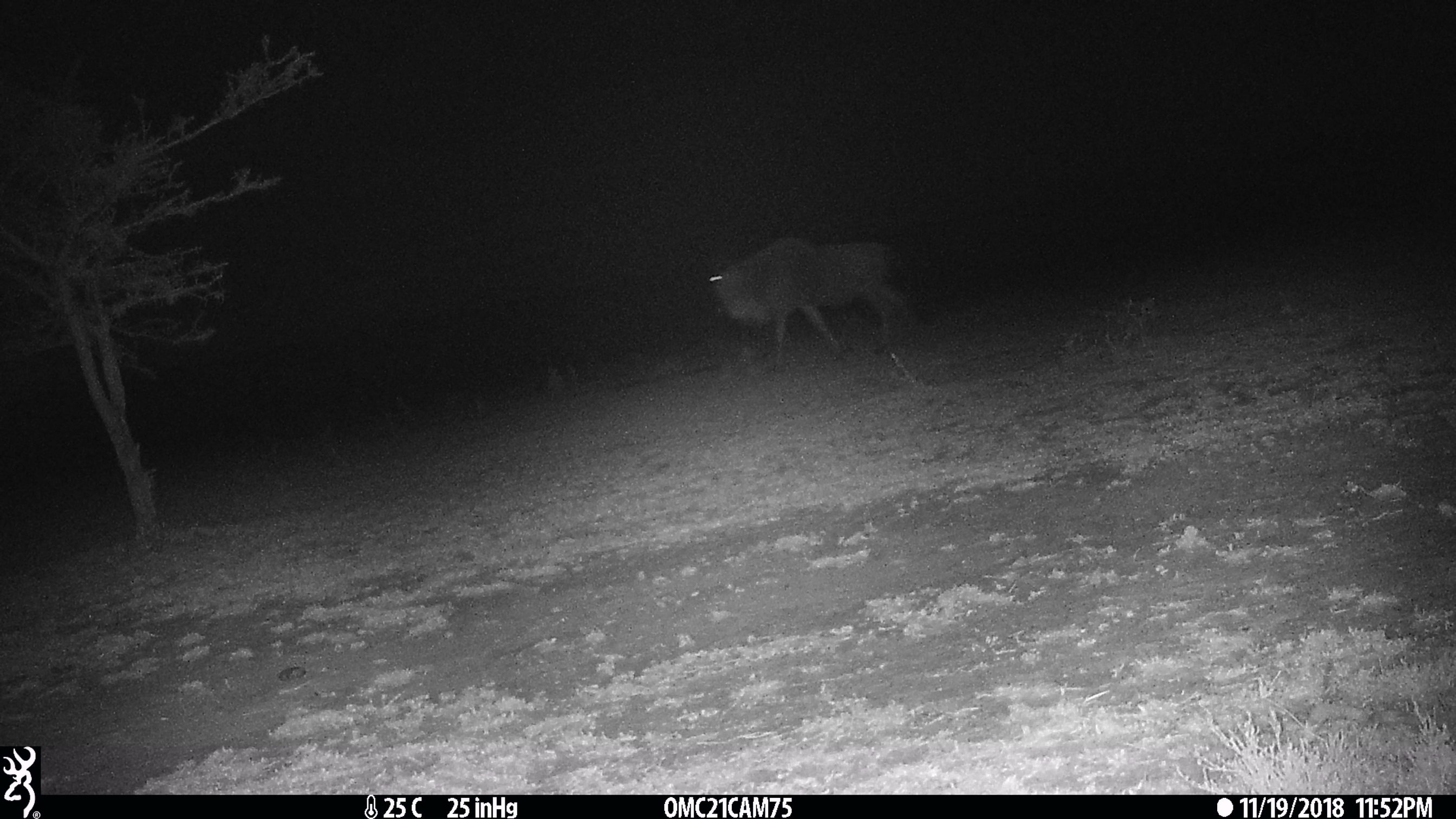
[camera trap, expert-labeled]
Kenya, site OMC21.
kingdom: Animalia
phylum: Chordata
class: Mammalia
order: Artiodactyla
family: Bovidae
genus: Connochaetes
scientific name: Connochaetes taurinus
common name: blue wildebeest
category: wildebeest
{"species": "wildebeest (blue wildebeest) (Connochaetes taurinus)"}